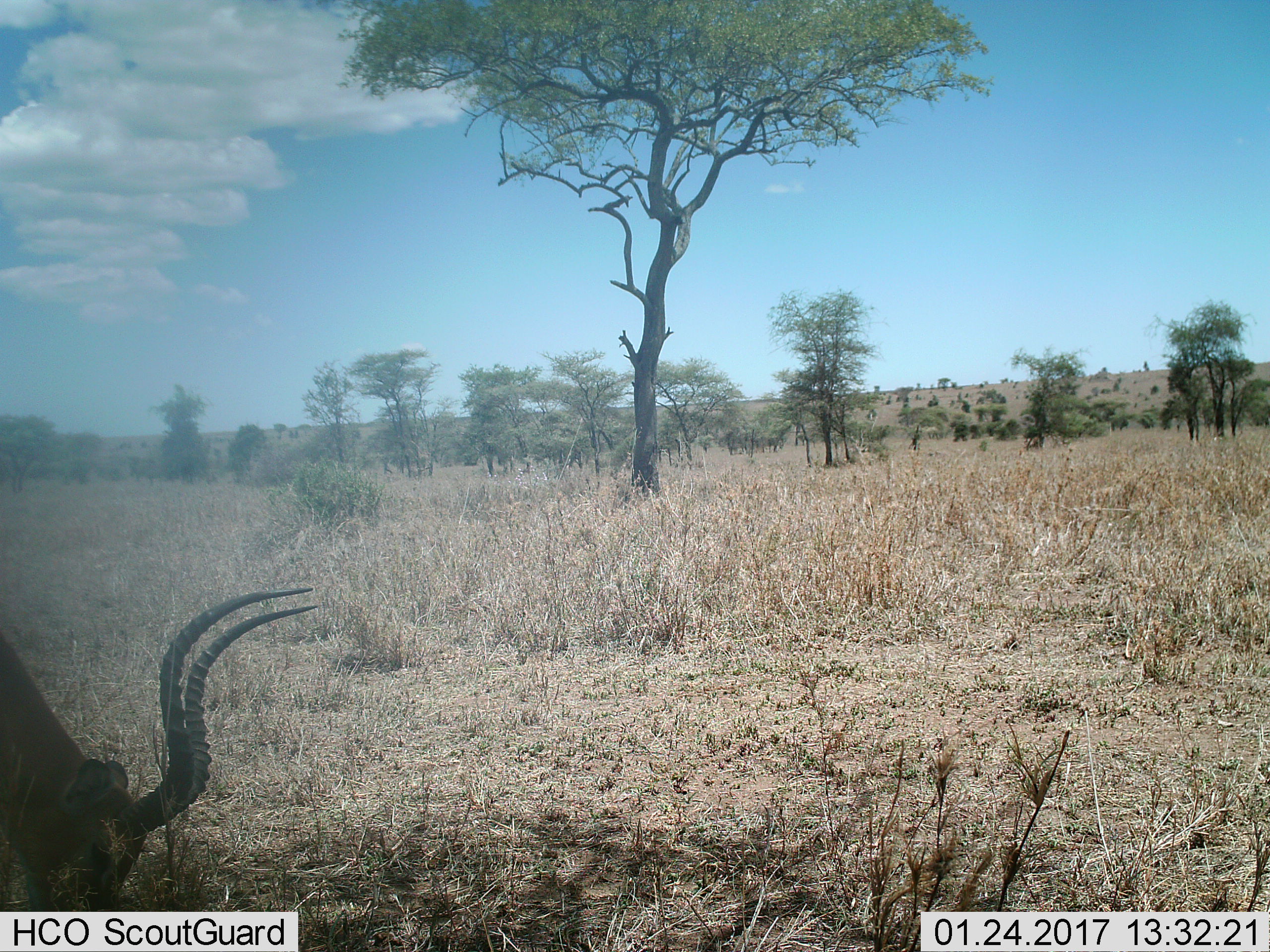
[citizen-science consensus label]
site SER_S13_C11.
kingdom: Animalia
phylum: Chordata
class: Mammalia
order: Artiodactyla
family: Bovidae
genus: Aepyceros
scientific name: Aepyceros melampus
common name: impala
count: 1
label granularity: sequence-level